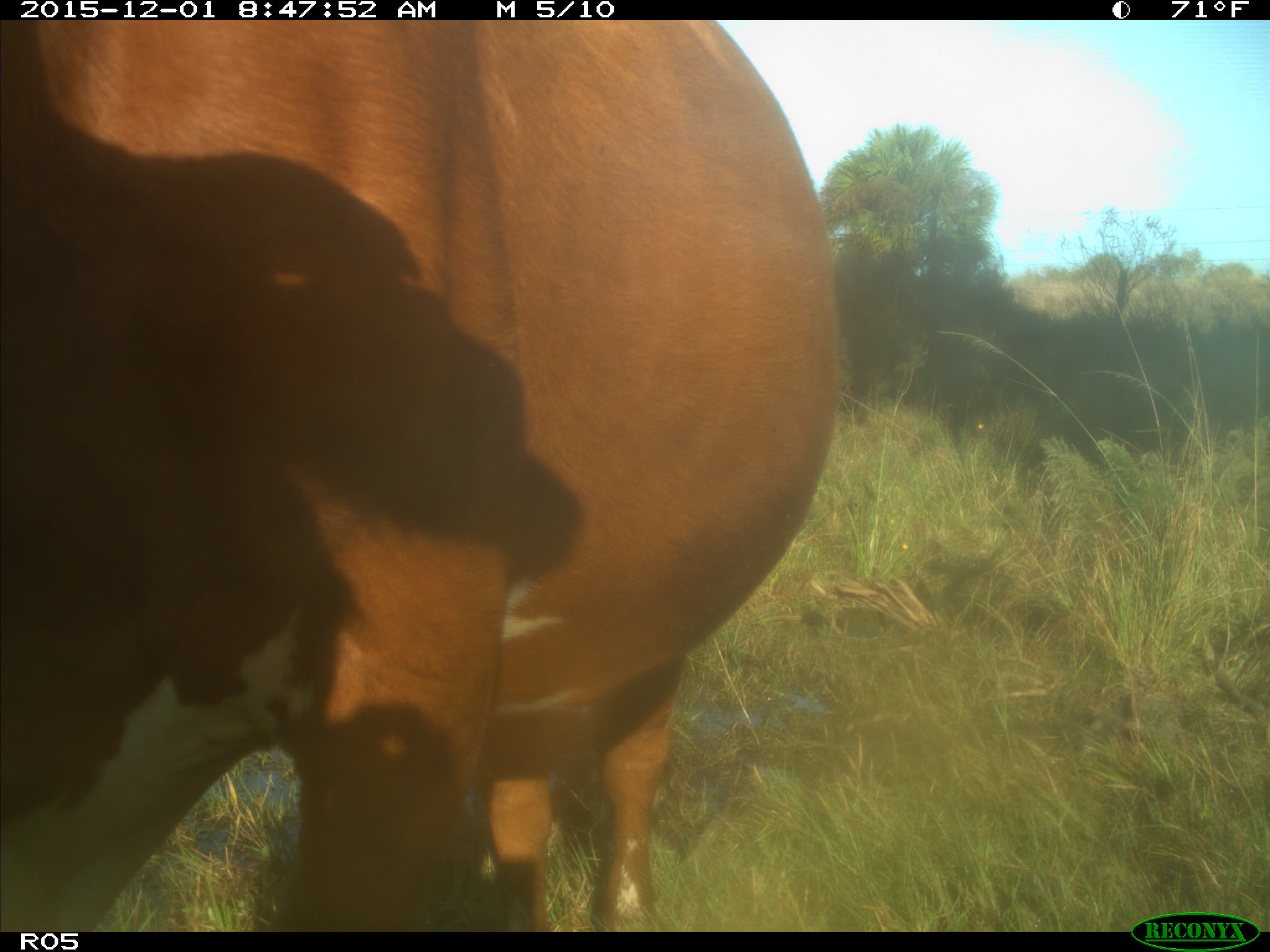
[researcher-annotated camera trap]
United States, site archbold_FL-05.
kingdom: Animalia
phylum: Chordata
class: Mammalia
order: Artiodactyla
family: Bovidae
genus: Bos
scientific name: Bos taurus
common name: domestic cow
Bos taurus (domestic cow).